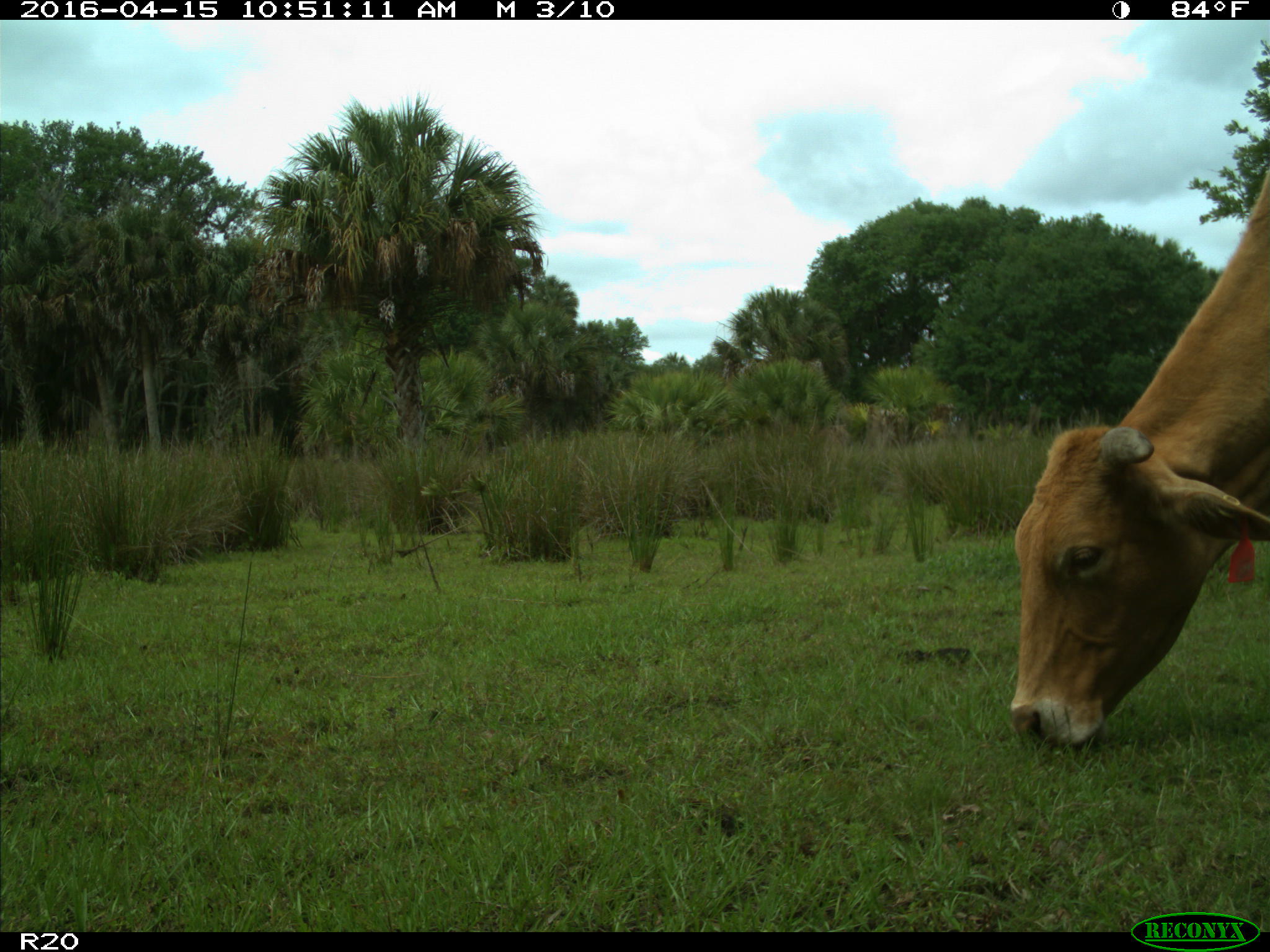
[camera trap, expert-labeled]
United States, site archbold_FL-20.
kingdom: Animalia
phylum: Chordata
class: Mammalia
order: Artiodactyla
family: Bovidae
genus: Bos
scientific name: Bos taurus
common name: domestic cow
Bos taurus (domestic cow).